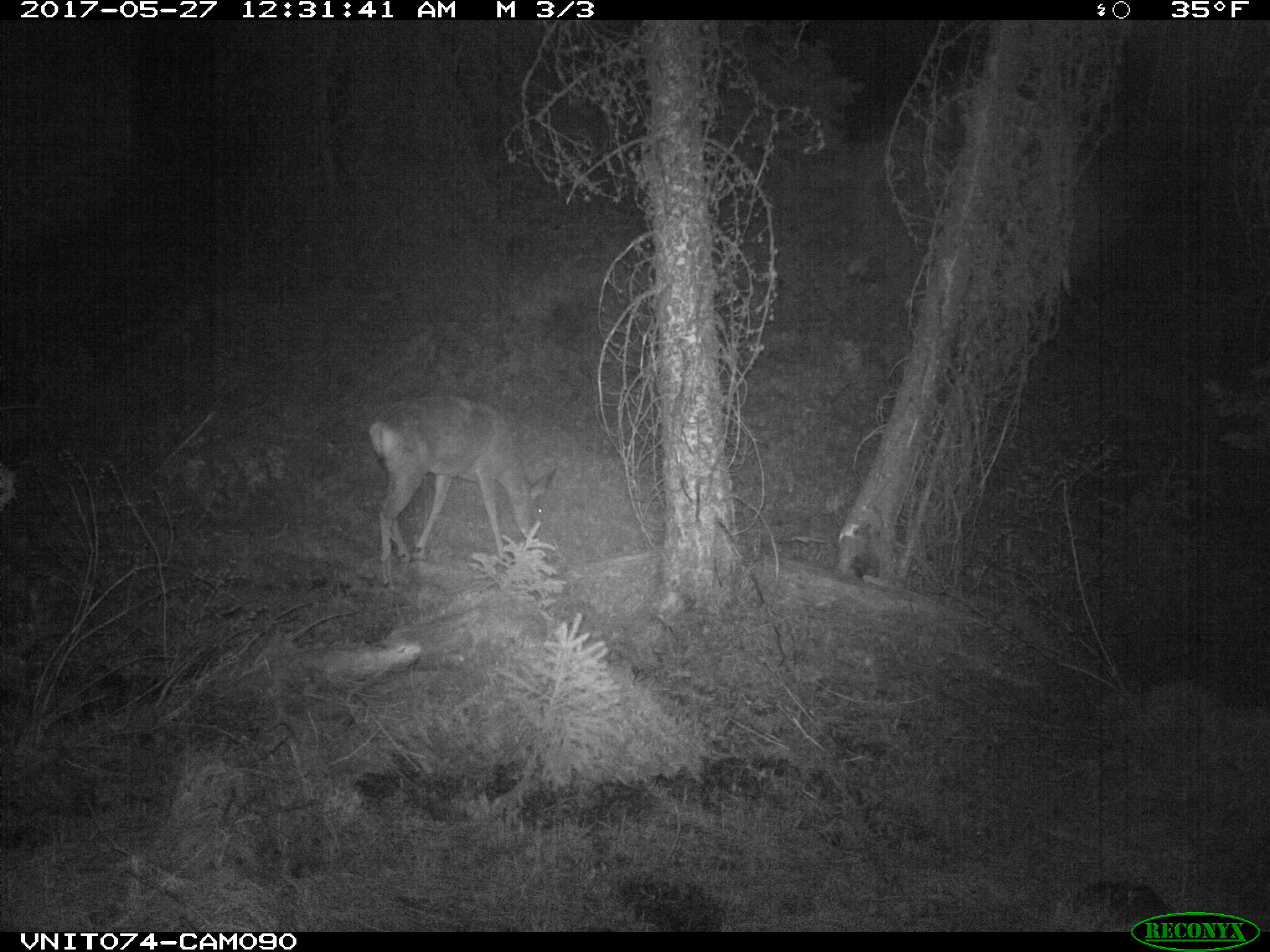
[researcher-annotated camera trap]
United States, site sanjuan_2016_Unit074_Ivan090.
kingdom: Animalia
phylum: Chordata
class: Mammalia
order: Artiodactyla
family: Cervidae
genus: Odocoileus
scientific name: Odocoileus hemionus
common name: mule deer